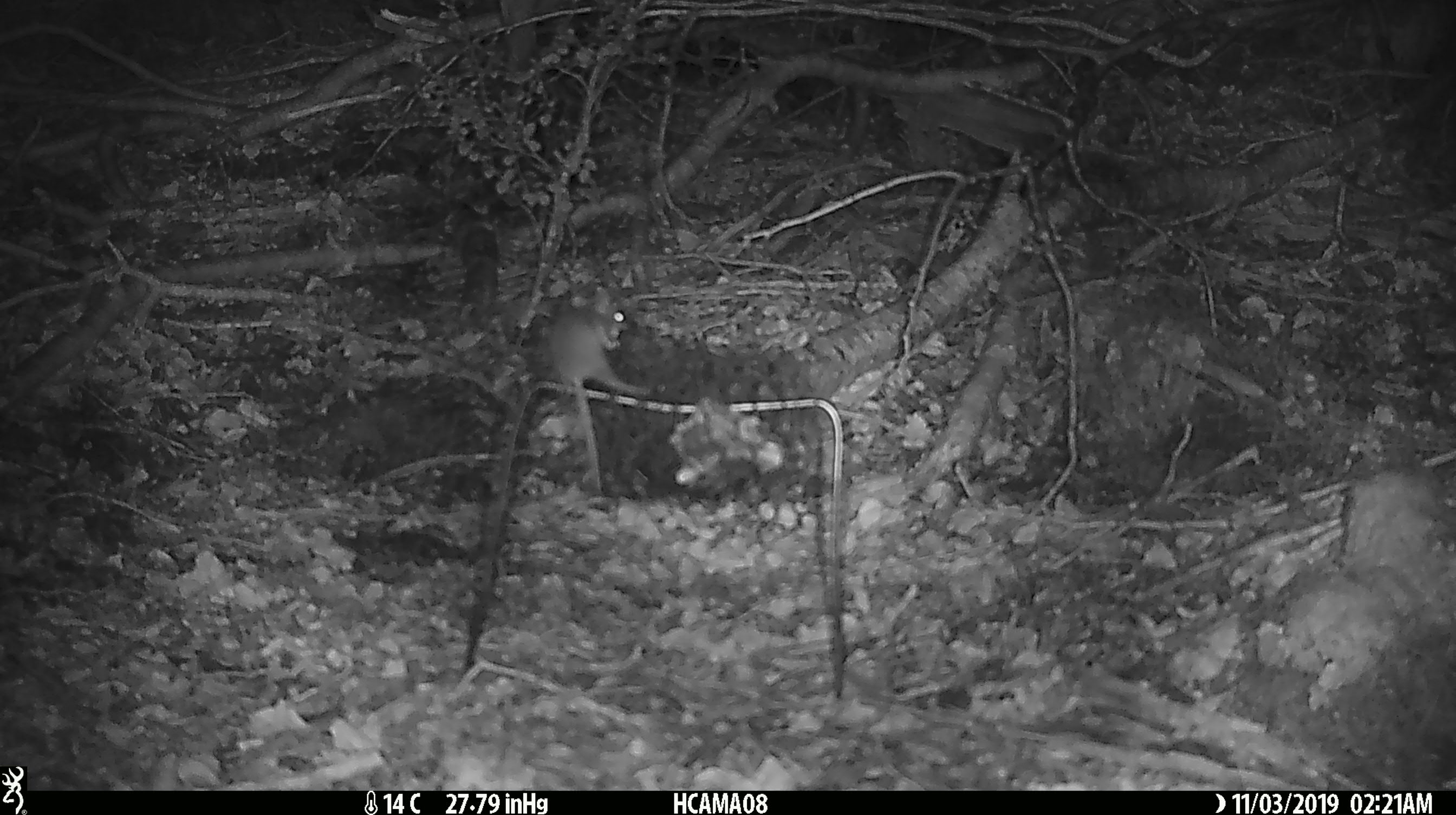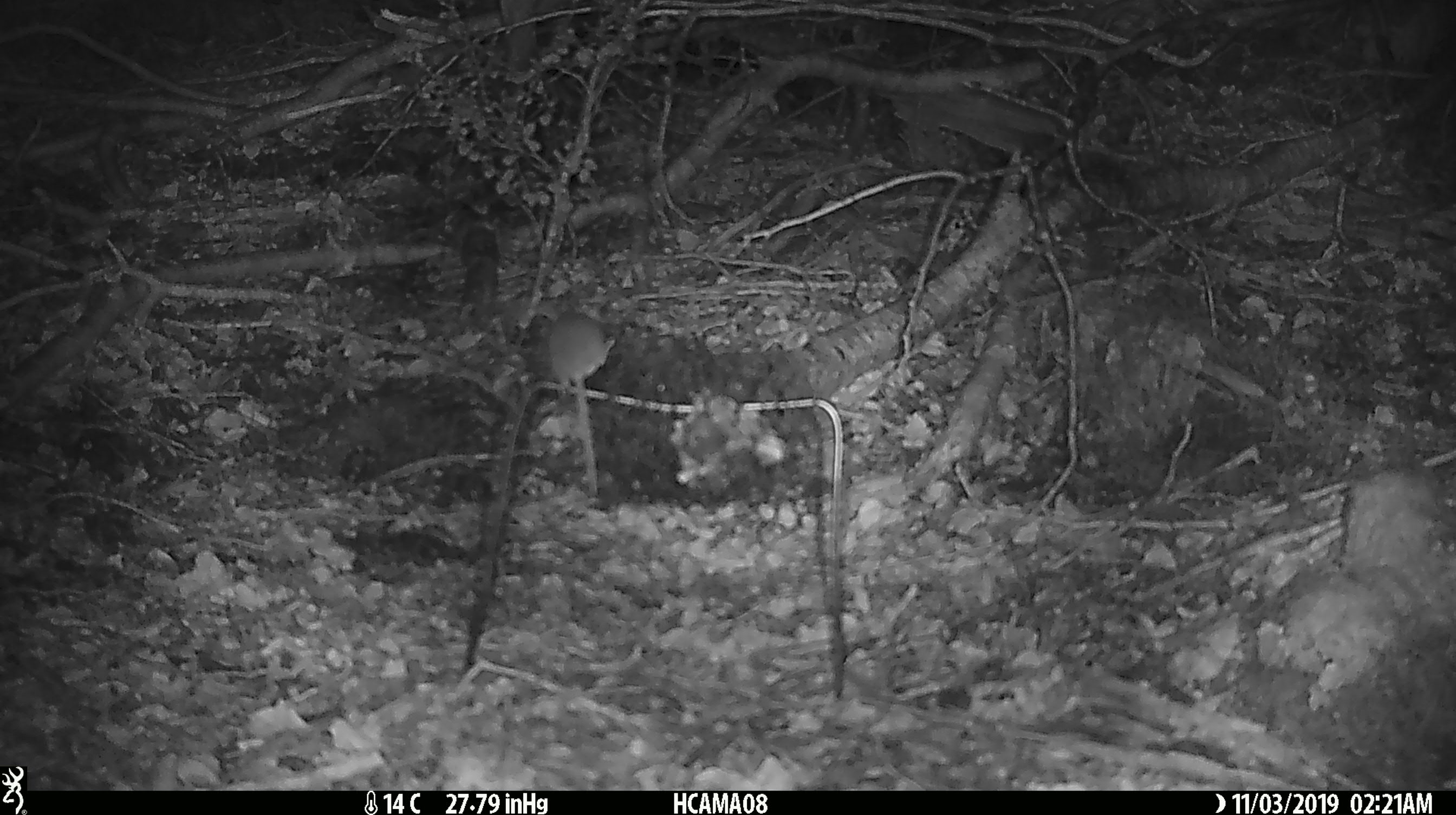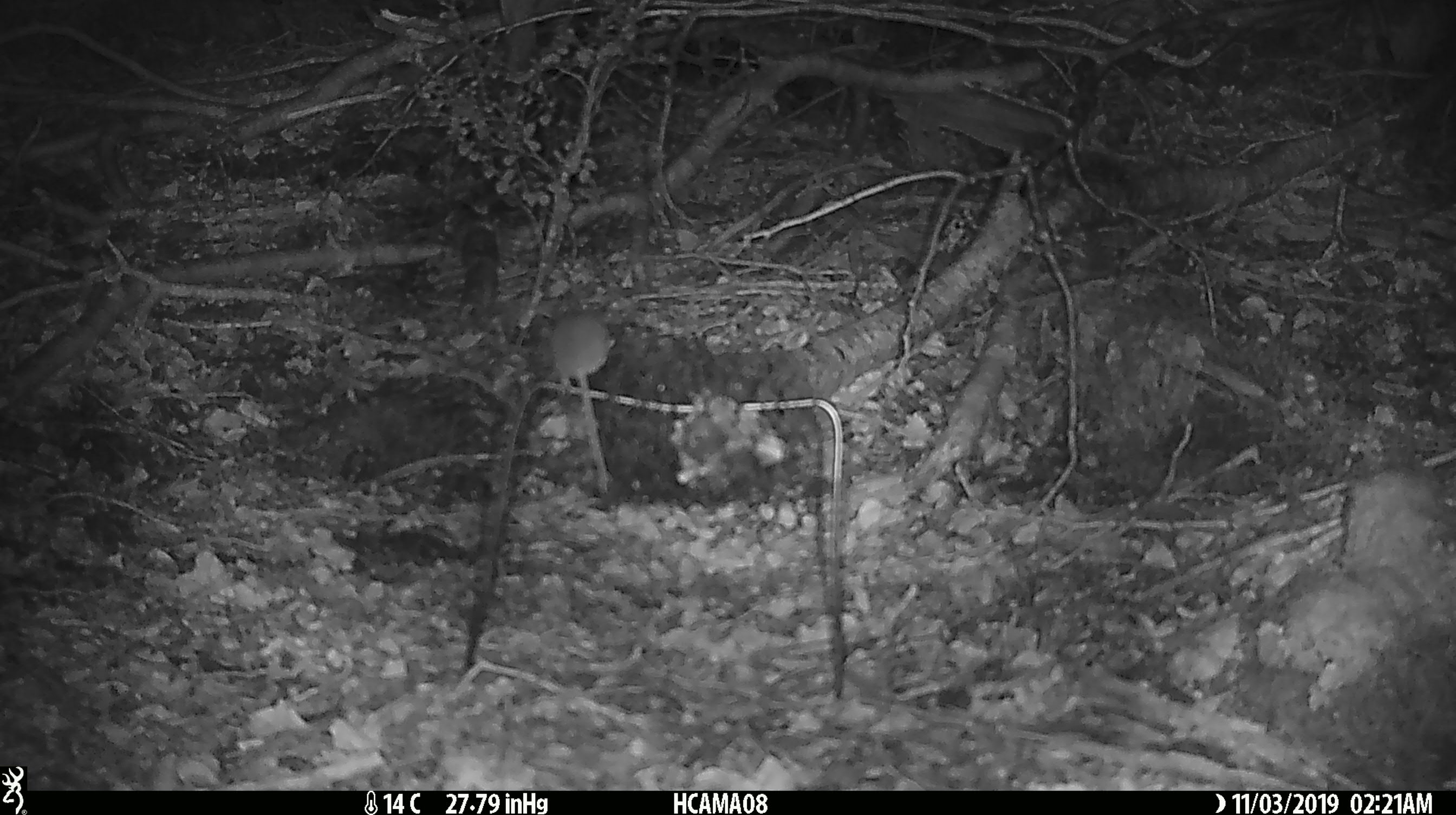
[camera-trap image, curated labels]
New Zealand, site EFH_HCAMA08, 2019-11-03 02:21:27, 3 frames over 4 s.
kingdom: Animalia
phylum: Chordata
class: Mammalia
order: Rodentia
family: Muridae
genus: Mus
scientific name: Mus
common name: mouse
Mouse (Mus).